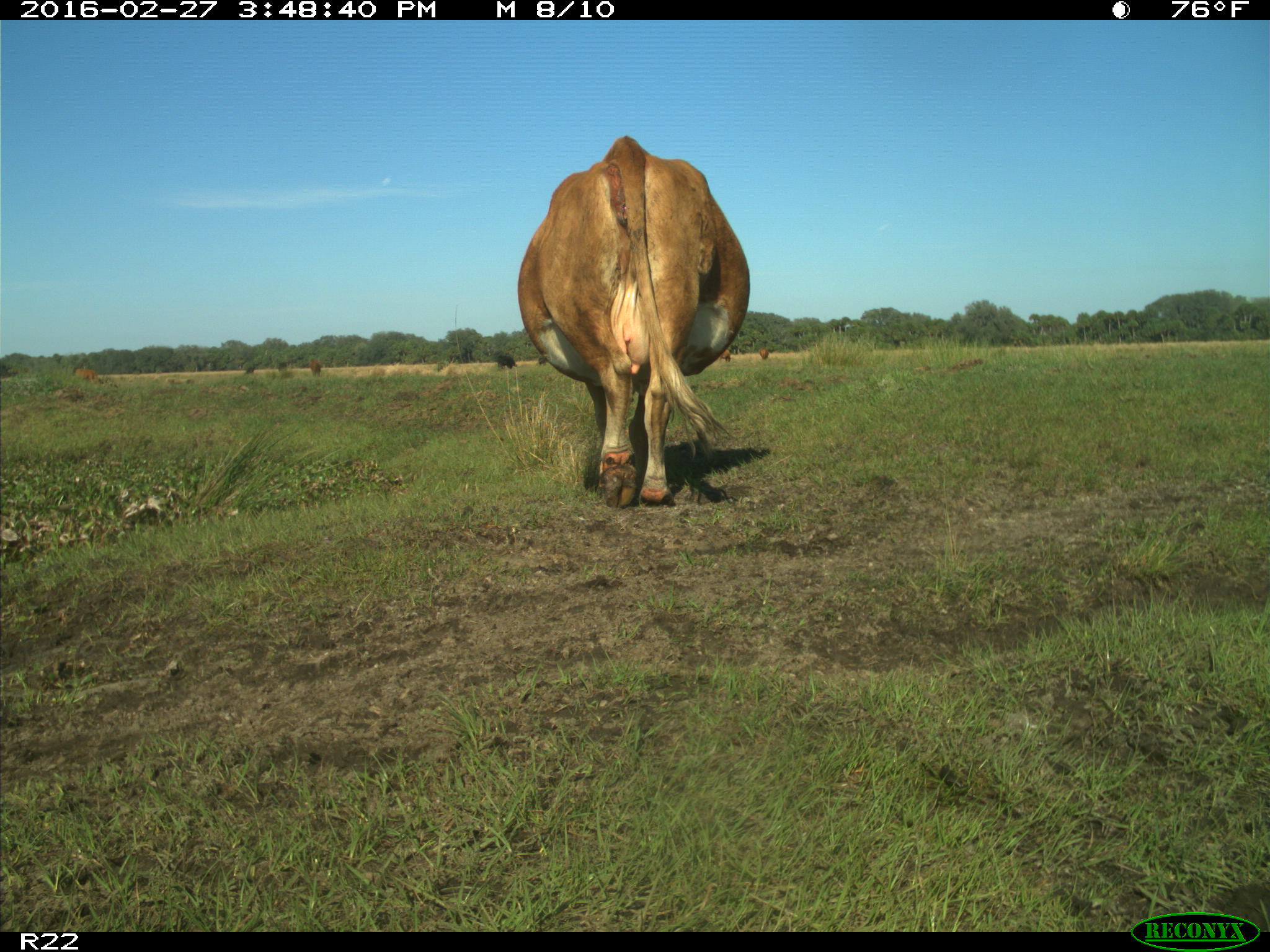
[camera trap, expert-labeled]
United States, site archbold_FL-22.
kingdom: Animalia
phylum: Chordata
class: Mammalia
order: Artiodactyla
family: Bovidae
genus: Bos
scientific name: Bos taurus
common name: domestic cow